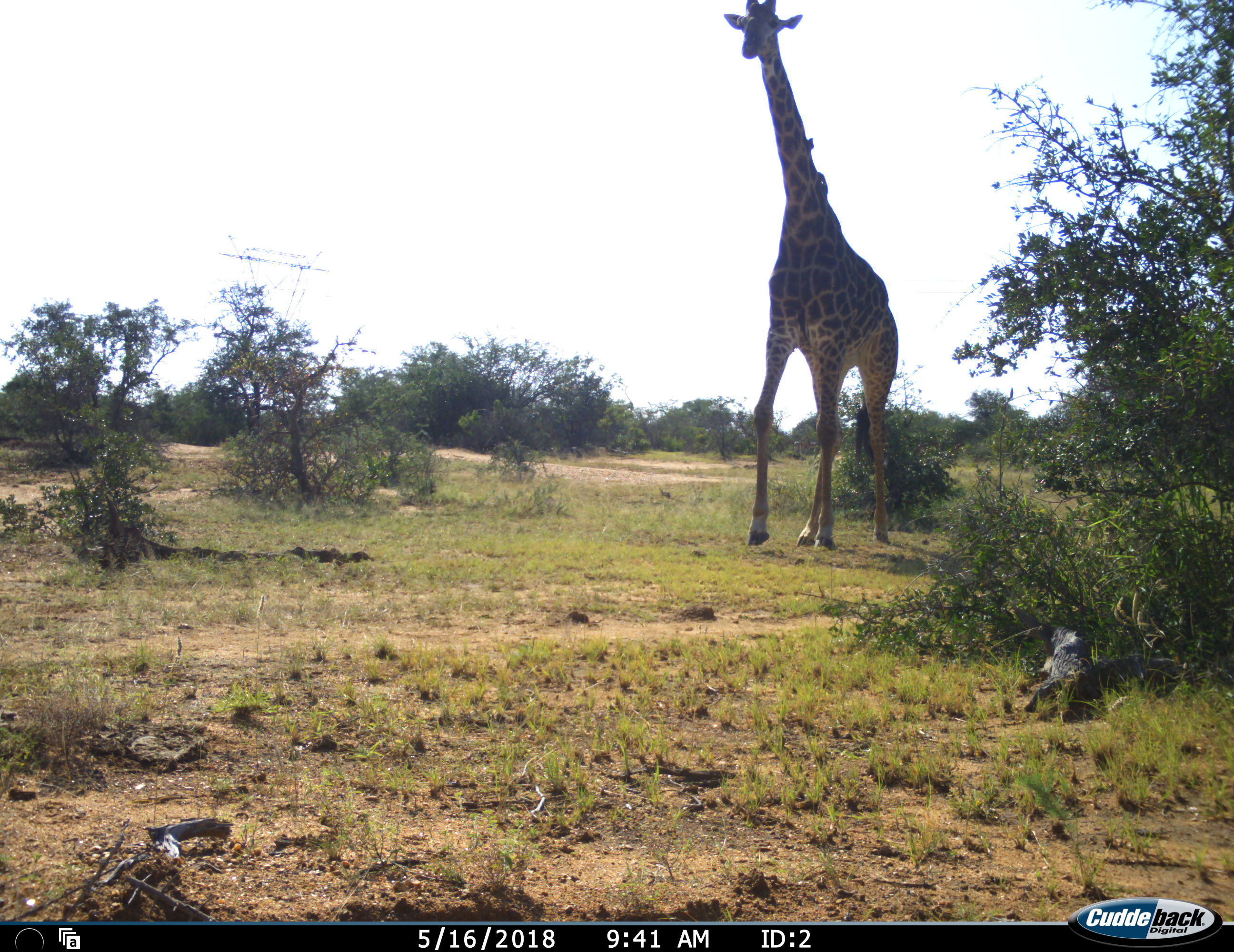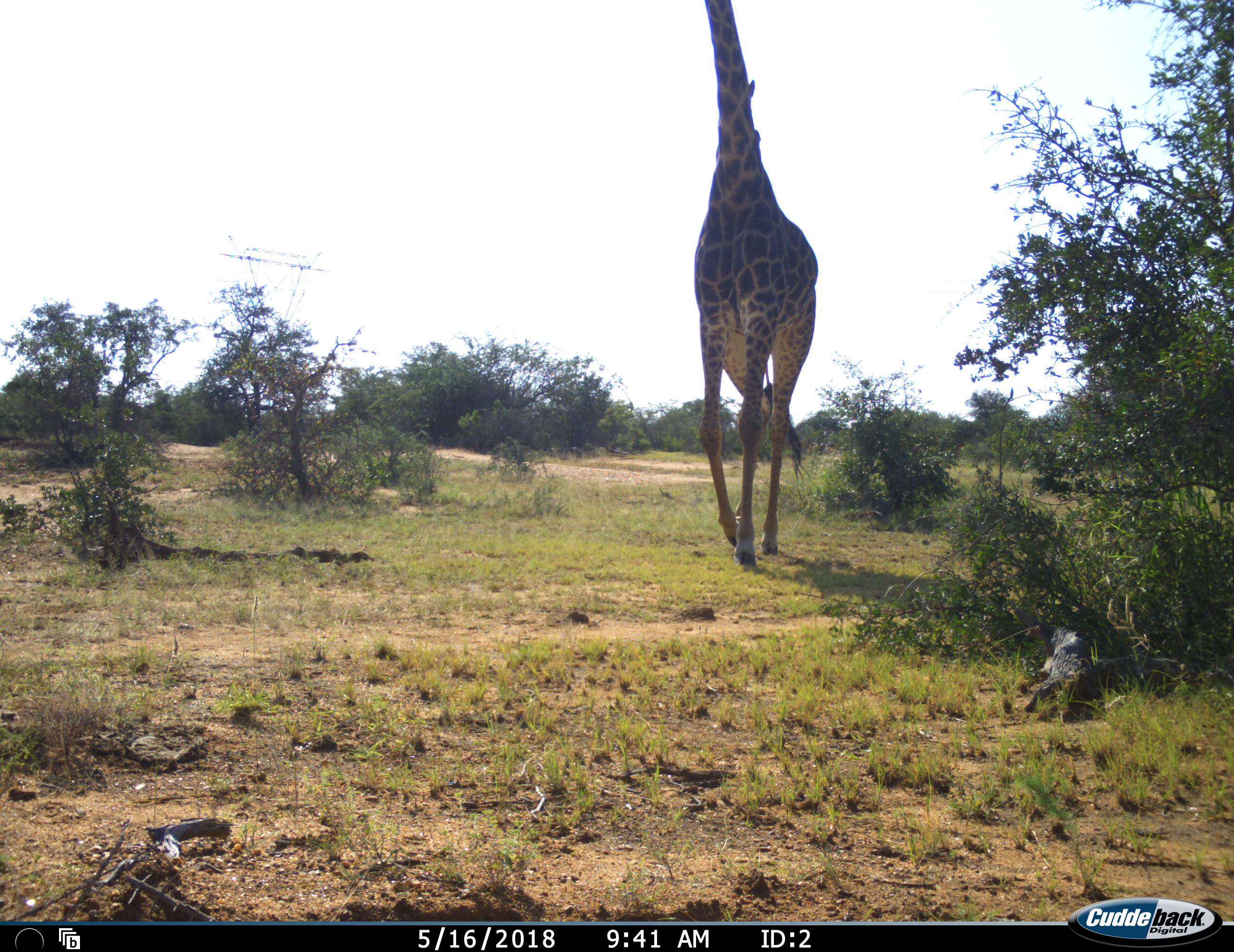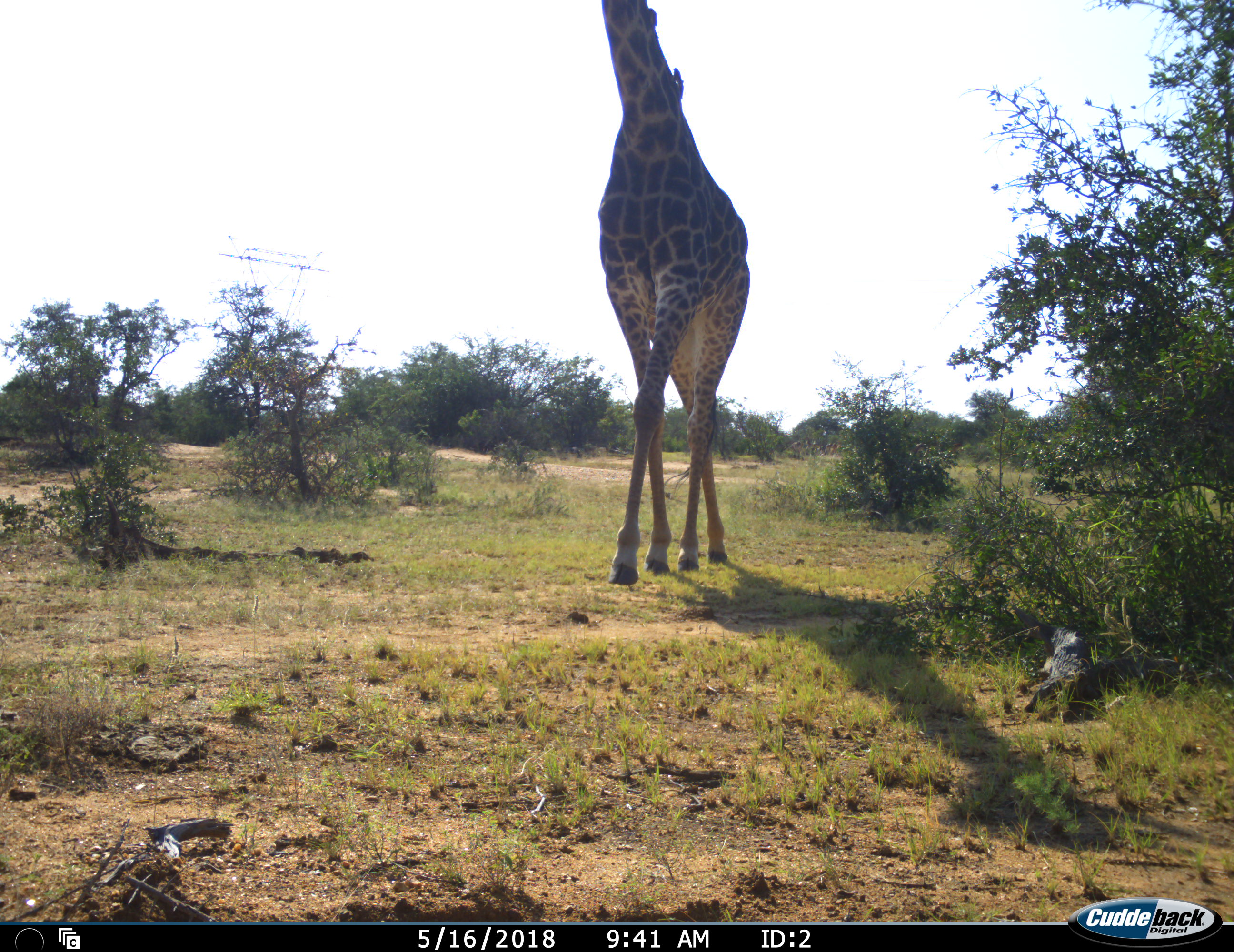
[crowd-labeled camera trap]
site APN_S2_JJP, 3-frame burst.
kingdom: Animalia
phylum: Chordata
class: Mammalia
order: Artiodactyla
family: Giraffidae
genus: Giraffa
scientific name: Giraffa camelopardalis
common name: giraffe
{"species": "giraffe (Giraffa camelopardalis)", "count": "1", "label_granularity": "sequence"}